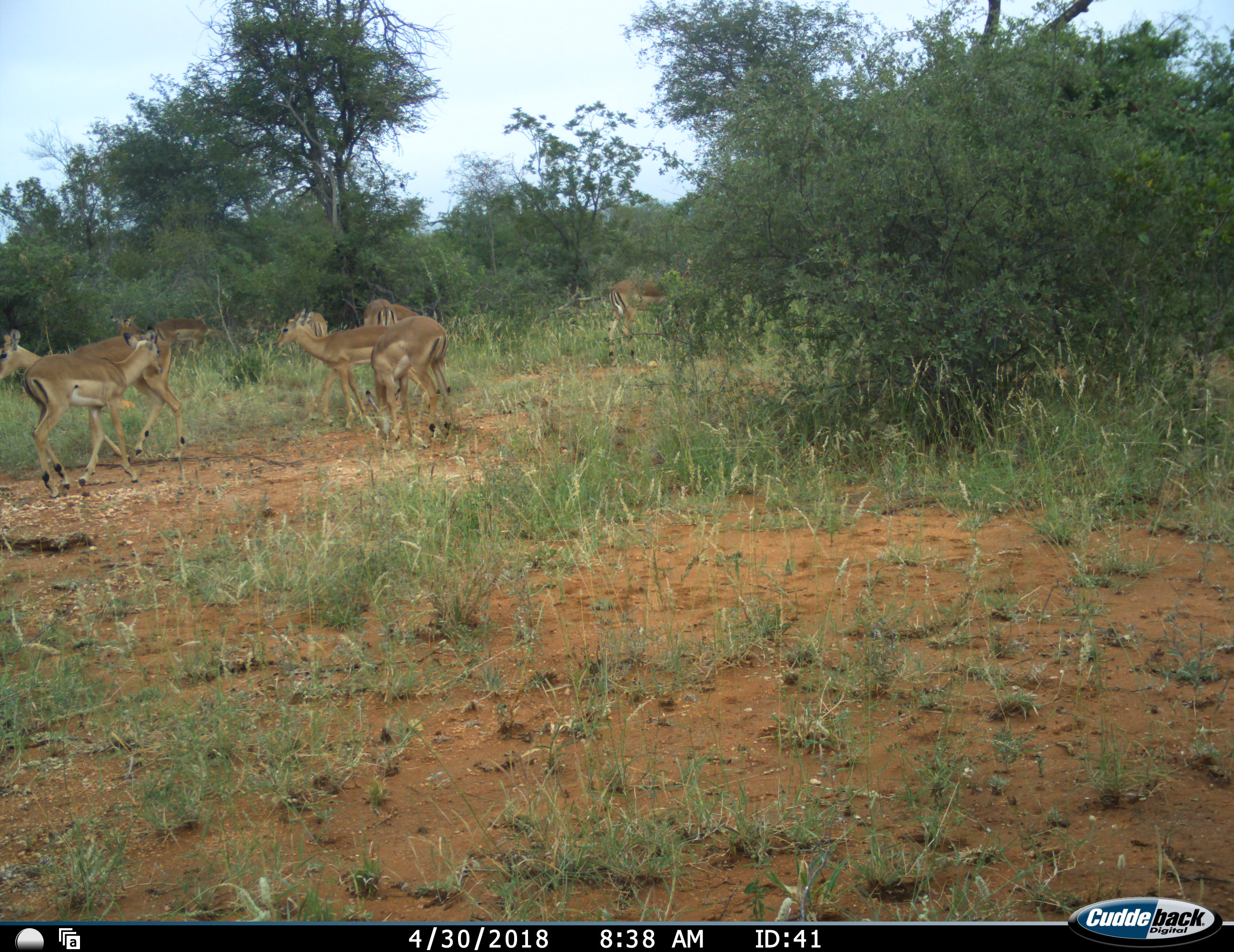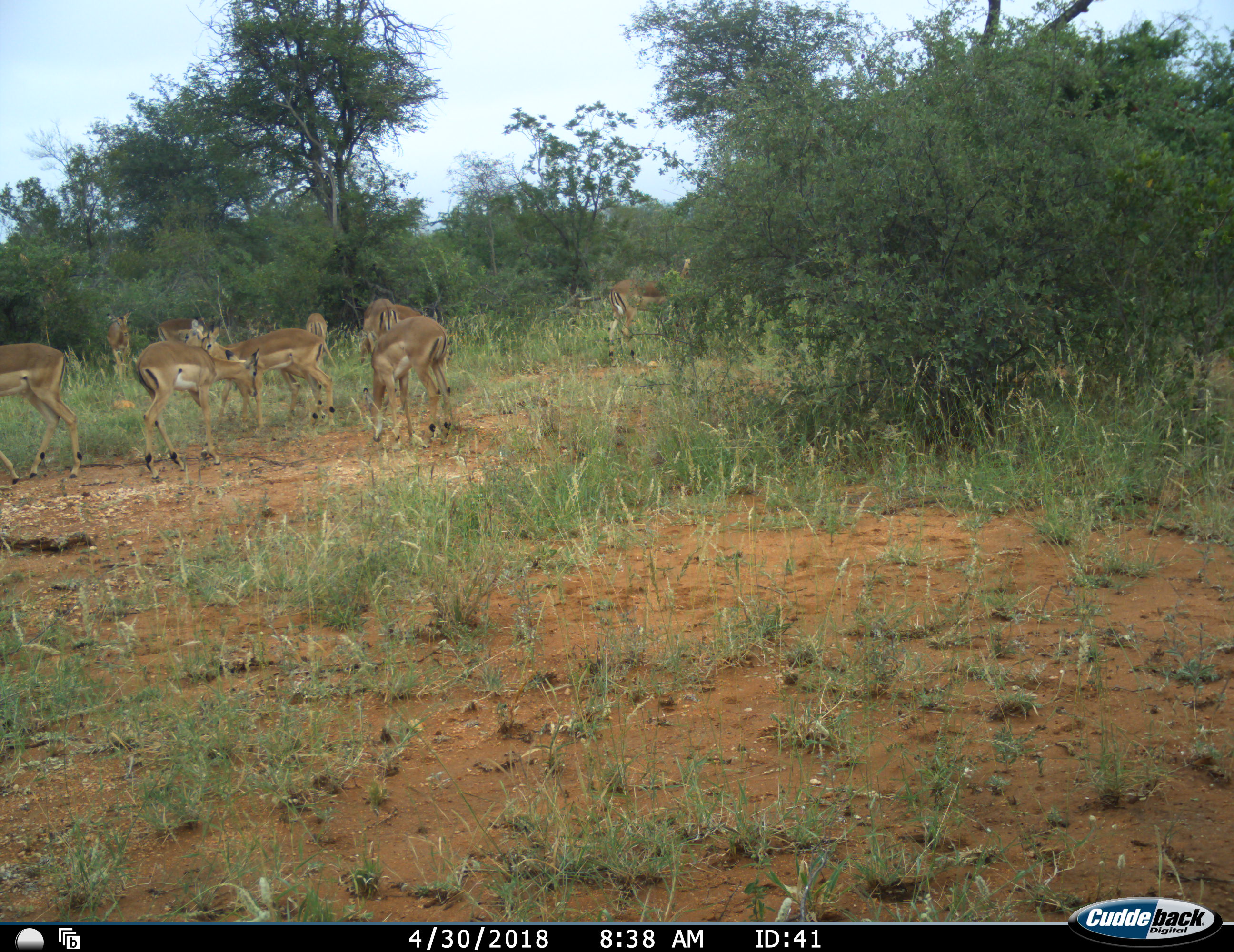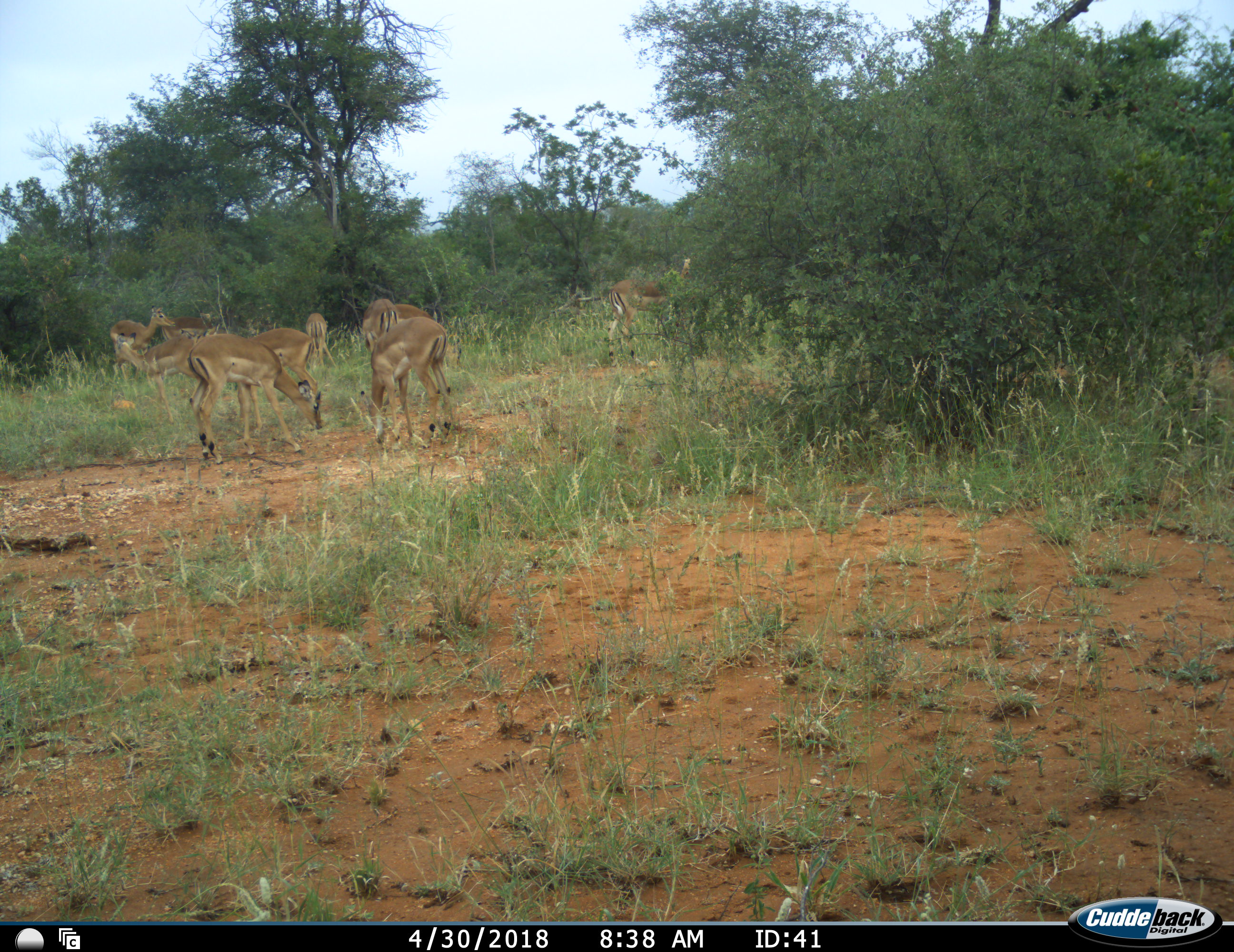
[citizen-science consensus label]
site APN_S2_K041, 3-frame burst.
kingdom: Animalia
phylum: Chordata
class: Mammalia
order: Artiodactyla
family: Bovidae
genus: Aepyceros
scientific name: Aepyceros melampus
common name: impala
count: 9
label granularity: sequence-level